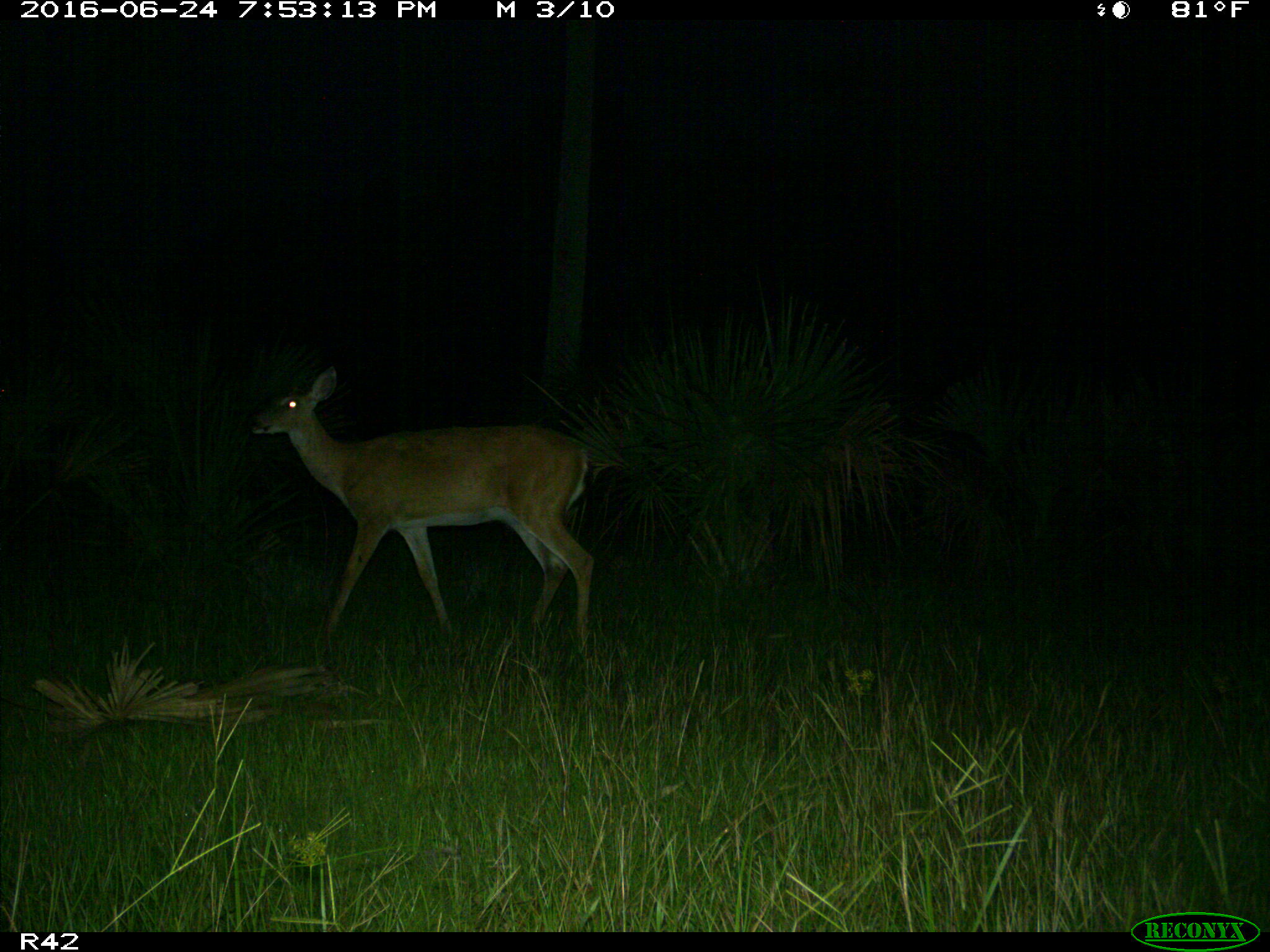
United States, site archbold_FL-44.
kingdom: Animalia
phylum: Chordata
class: Mammalia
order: Artiodactyla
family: Cervidae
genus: Odocoileus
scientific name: Odocoileus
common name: deer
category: unidentified deer